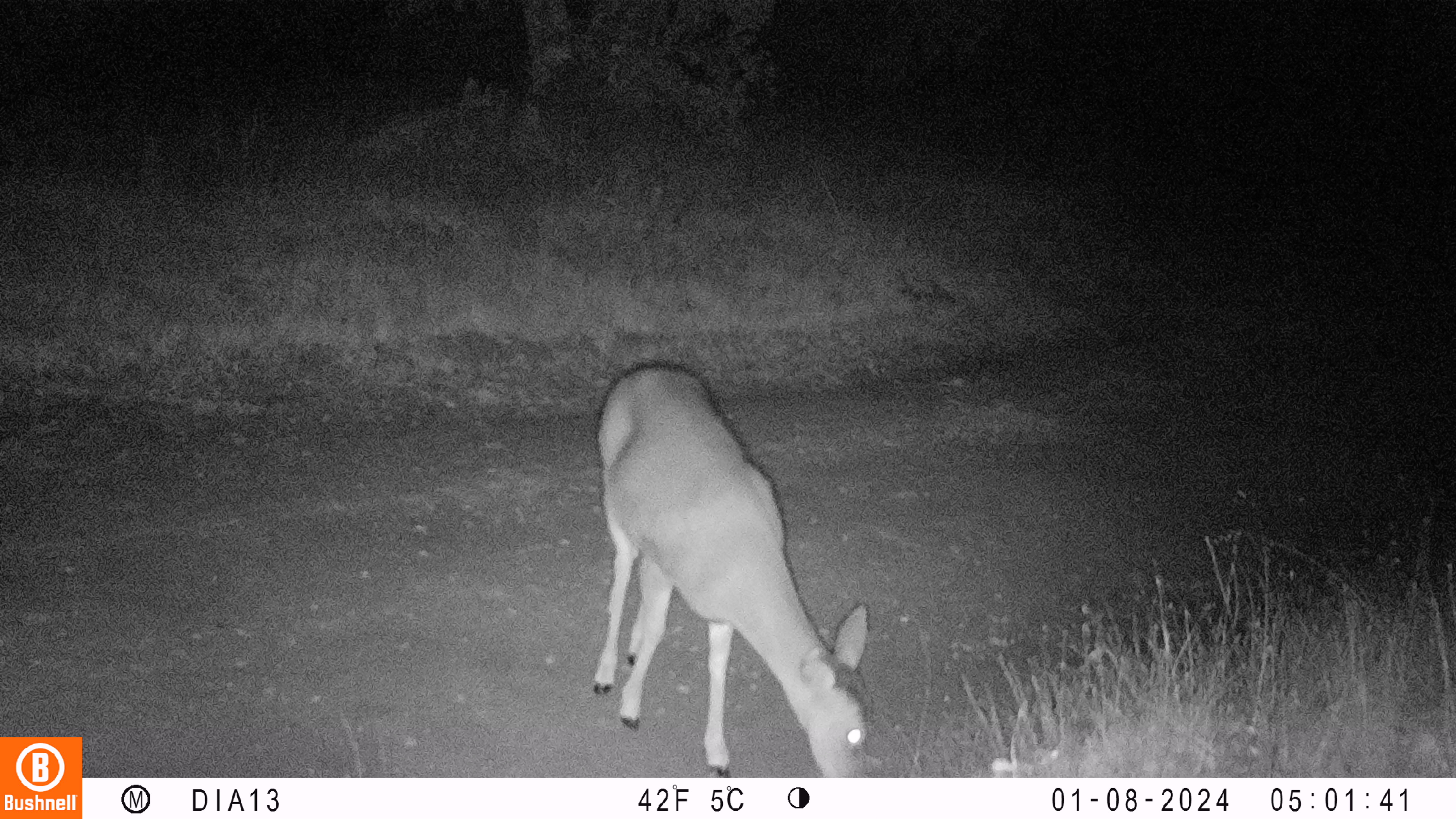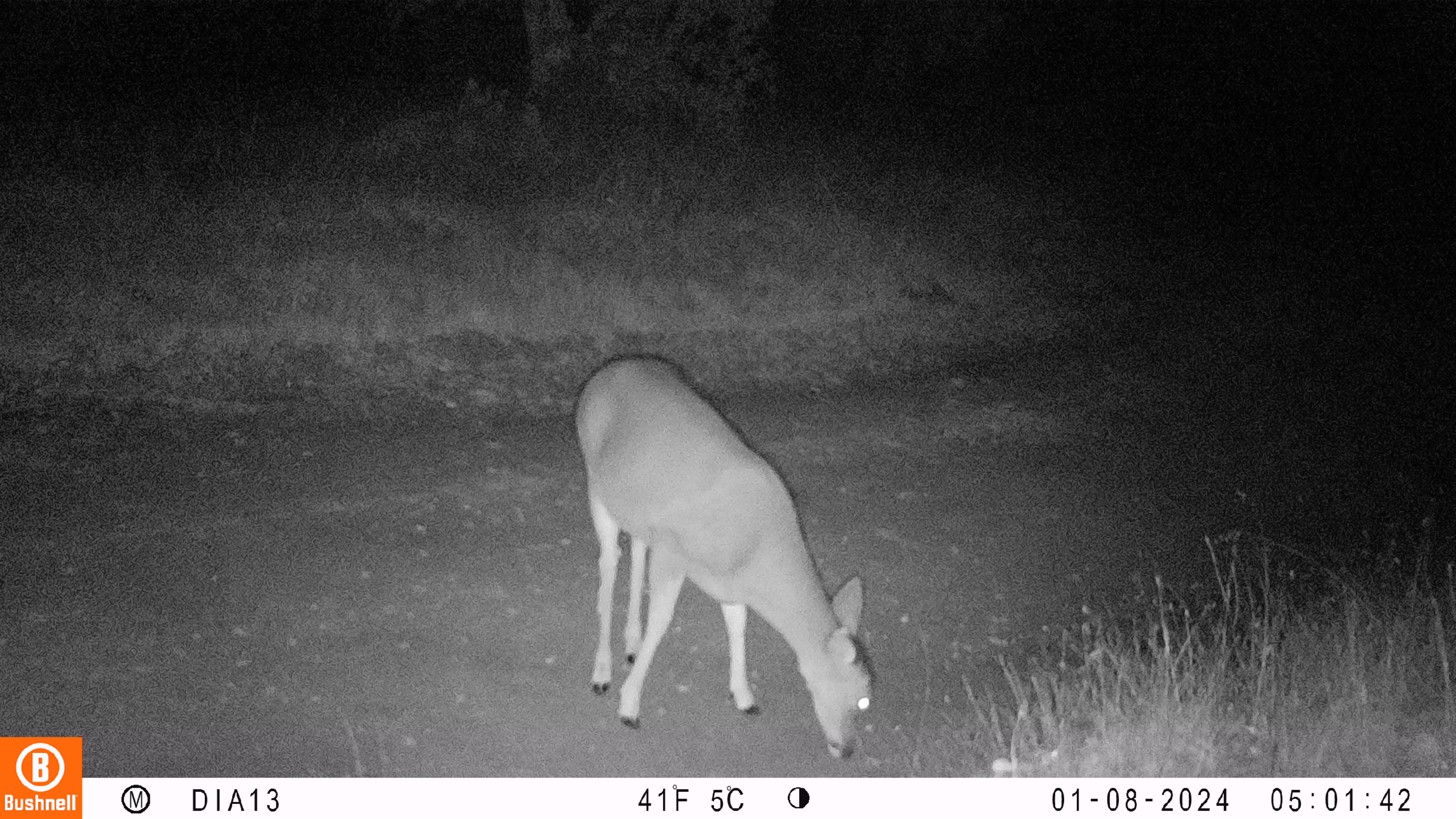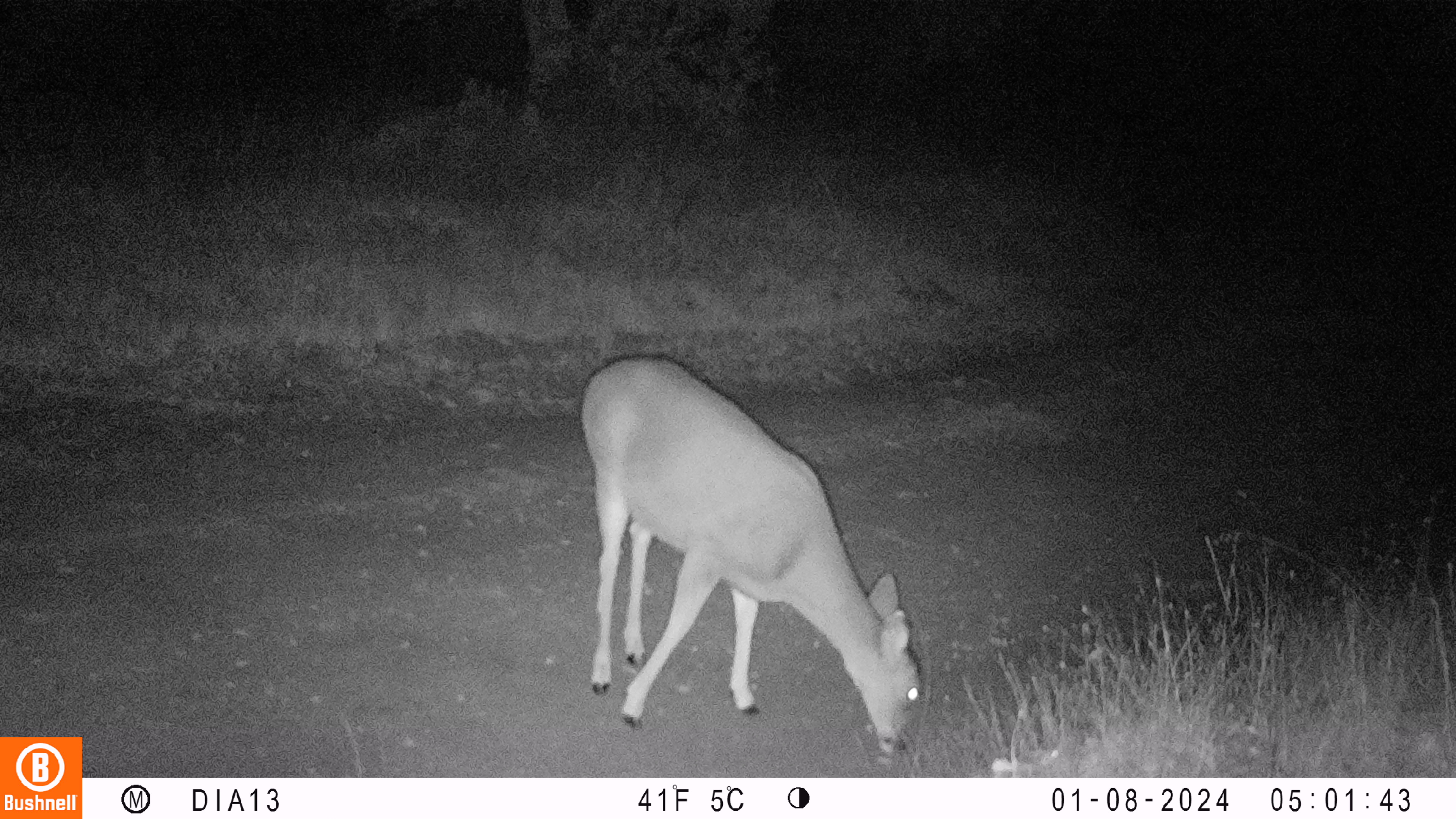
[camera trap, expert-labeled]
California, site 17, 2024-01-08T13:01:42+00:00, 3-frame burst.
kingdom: Animalia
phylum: Chordata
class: Mammalia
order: Artiodactyla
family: Cervidae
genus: Odocoileus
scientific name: Odocoileus hemionus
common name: mule deer